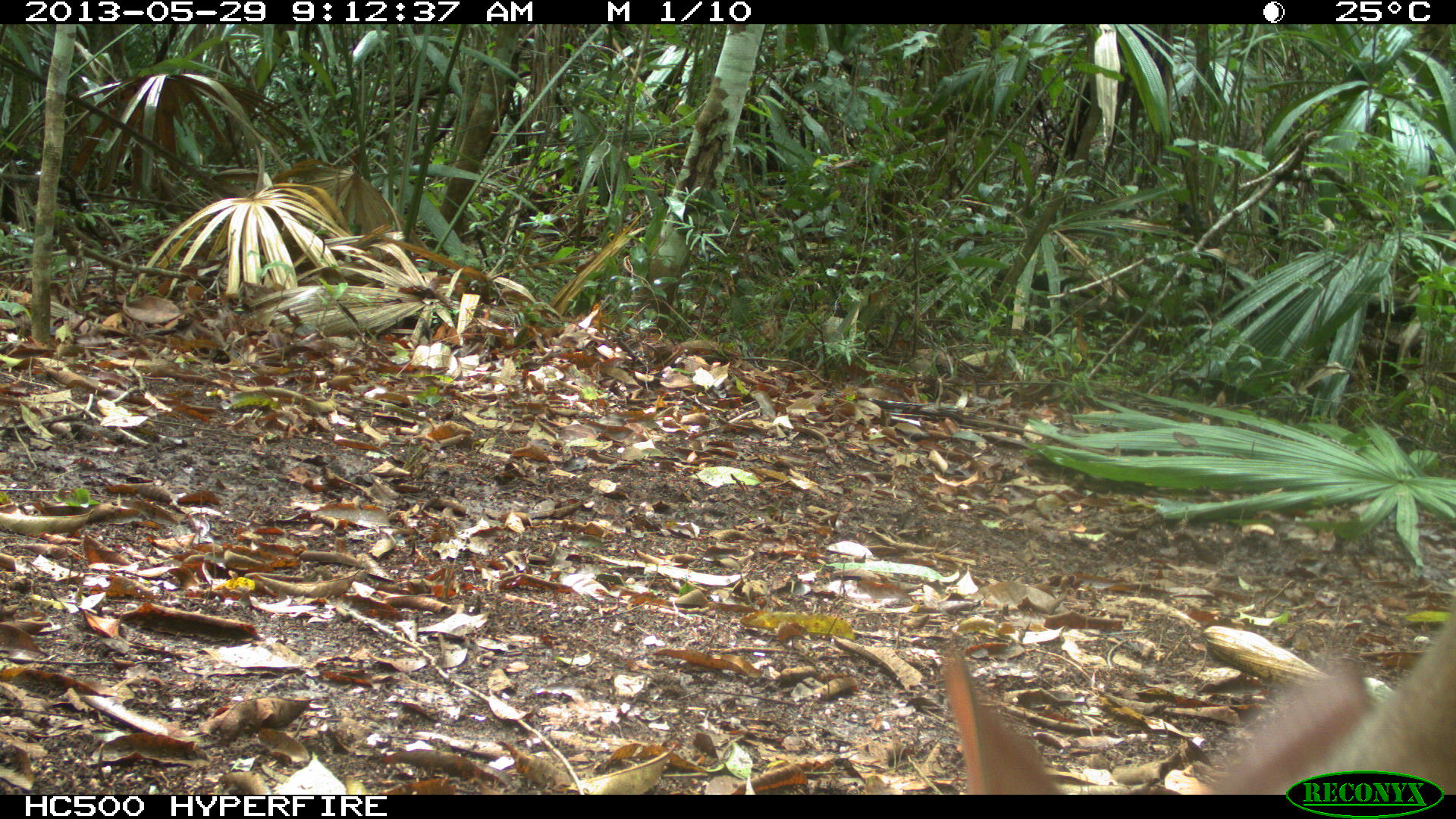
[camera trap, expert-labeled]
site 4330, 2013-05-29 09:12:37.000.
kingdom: Animalia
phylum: Chordata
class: Mammalia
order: Artiodactyla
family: Cervidae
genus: Mazama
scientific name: Mazama temama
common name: central american red brocket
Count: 1.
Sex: female.